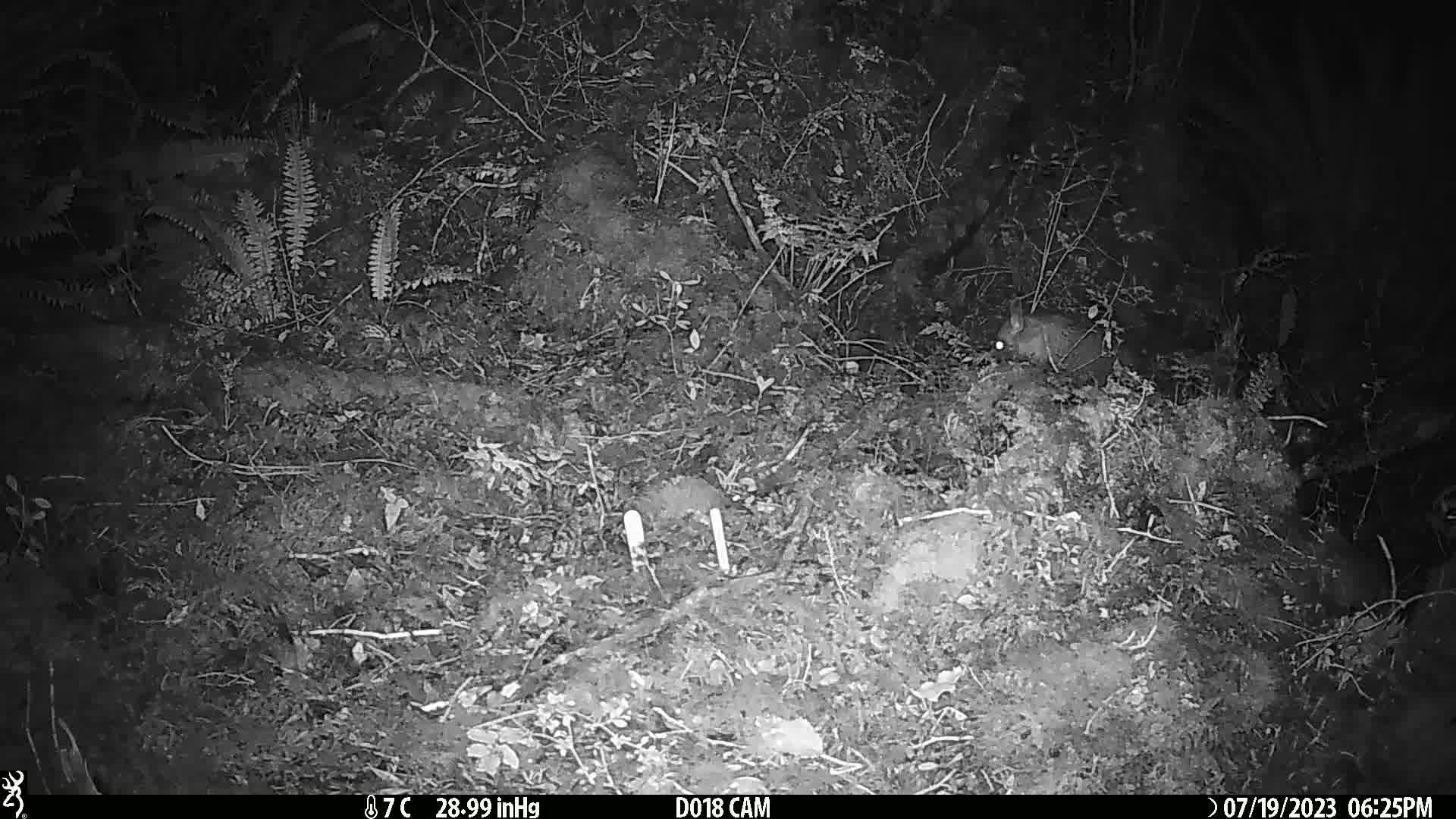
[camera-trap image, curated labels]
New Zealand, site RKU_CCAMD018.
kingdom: Animalia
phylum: Chordata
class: Mammalia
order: Diprotodontia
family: Phalangeridae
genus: Trichosurus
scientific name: Trichosurus vulpecula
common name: common brushtail possum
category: possum